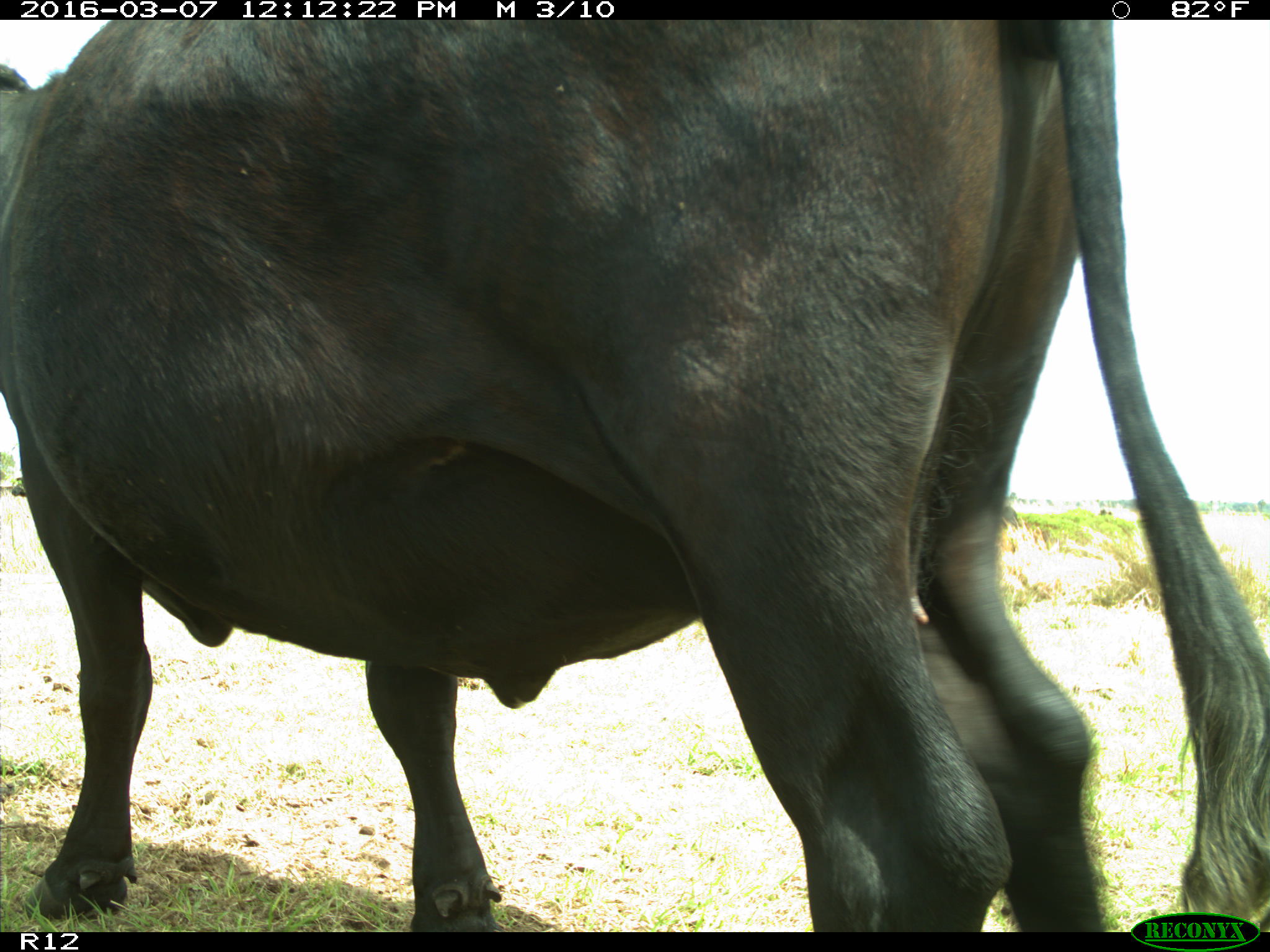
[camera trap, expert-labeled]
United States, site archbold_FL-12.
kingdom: Animalia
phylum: Chordata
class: Mammalia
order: Artiodactyla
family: Bovidae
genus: Bos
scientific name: Bos taurus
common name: domestic cow